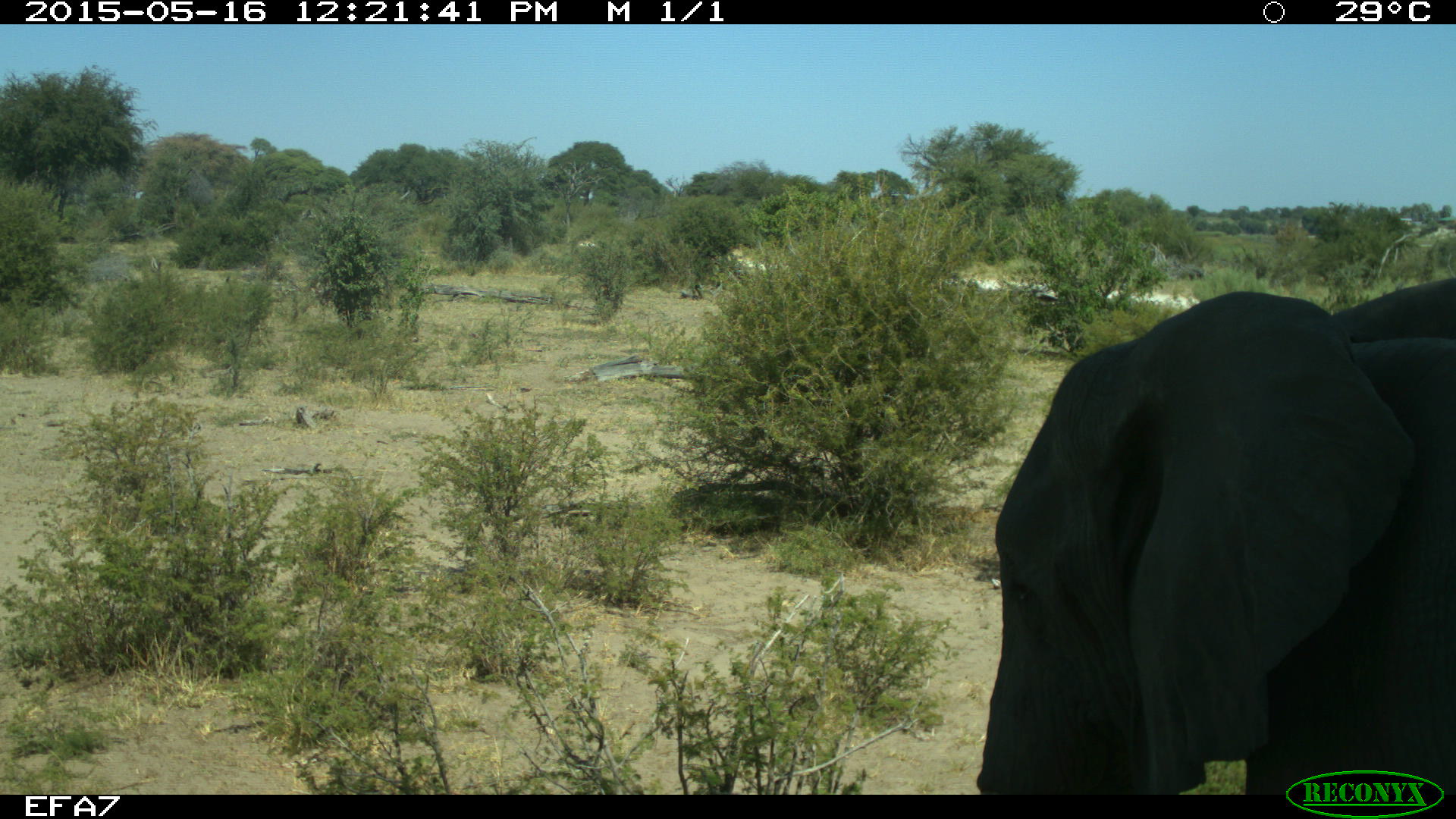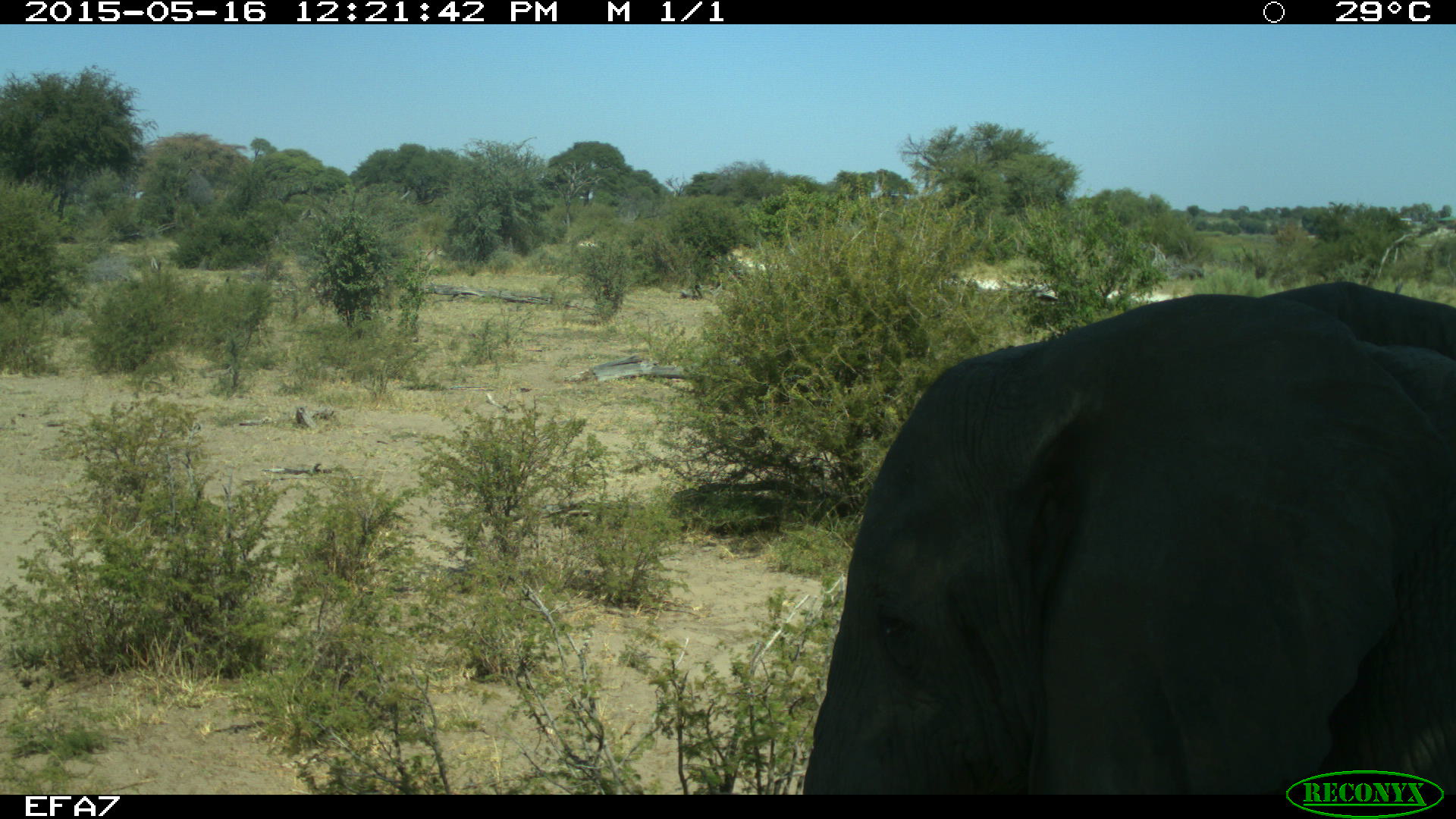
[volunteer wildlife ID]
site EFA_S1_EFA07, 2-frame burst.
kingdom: Animalia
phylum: Chordata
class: Mammalia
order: Proboscidea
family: Elephantidae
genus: Loxodonta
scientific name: Loxodonta africana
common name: african bush elephant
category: elephant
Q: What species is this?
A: Elephant (african bush elephant) (Loxodonta africana).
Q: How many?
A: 1.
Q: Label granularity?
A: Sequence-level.